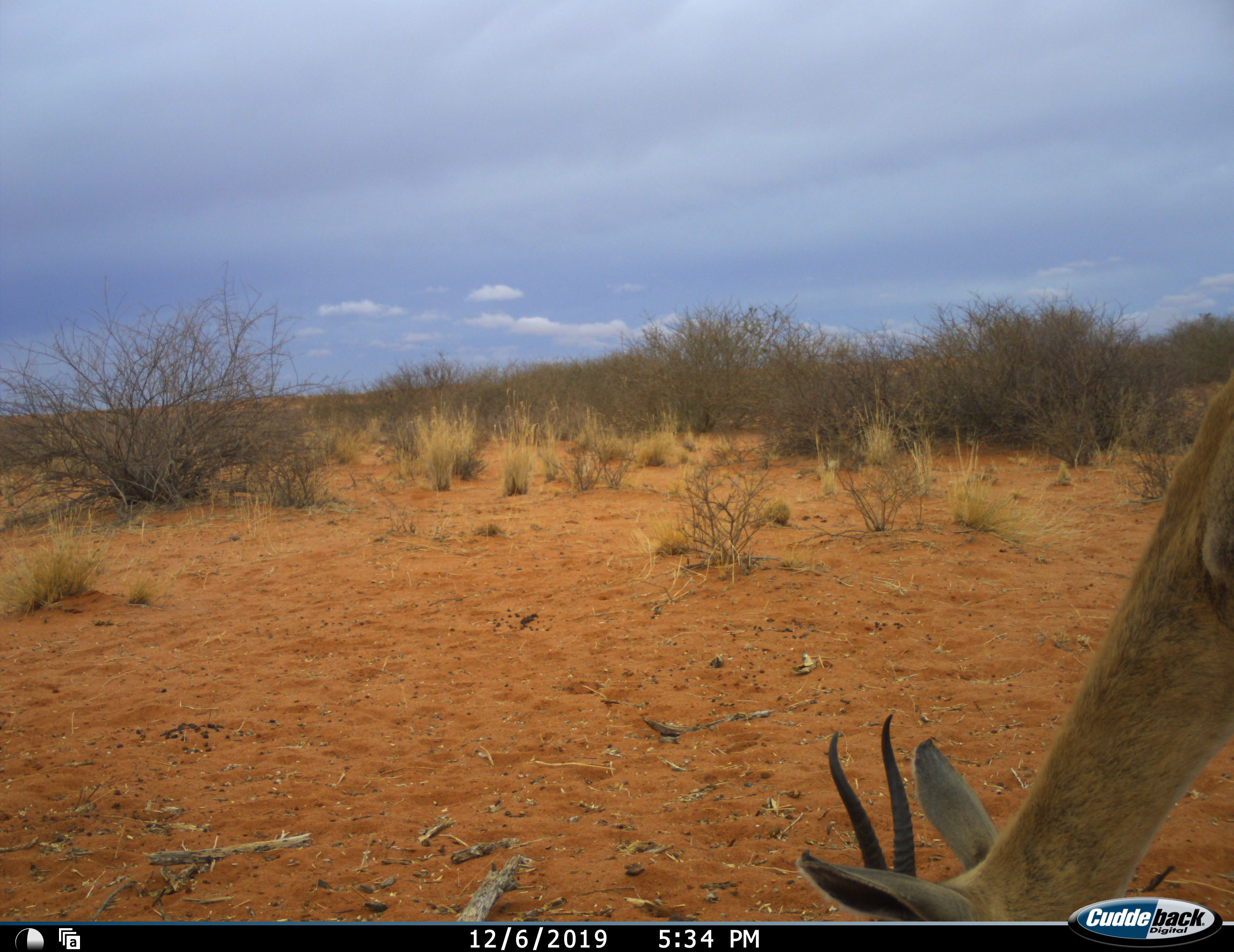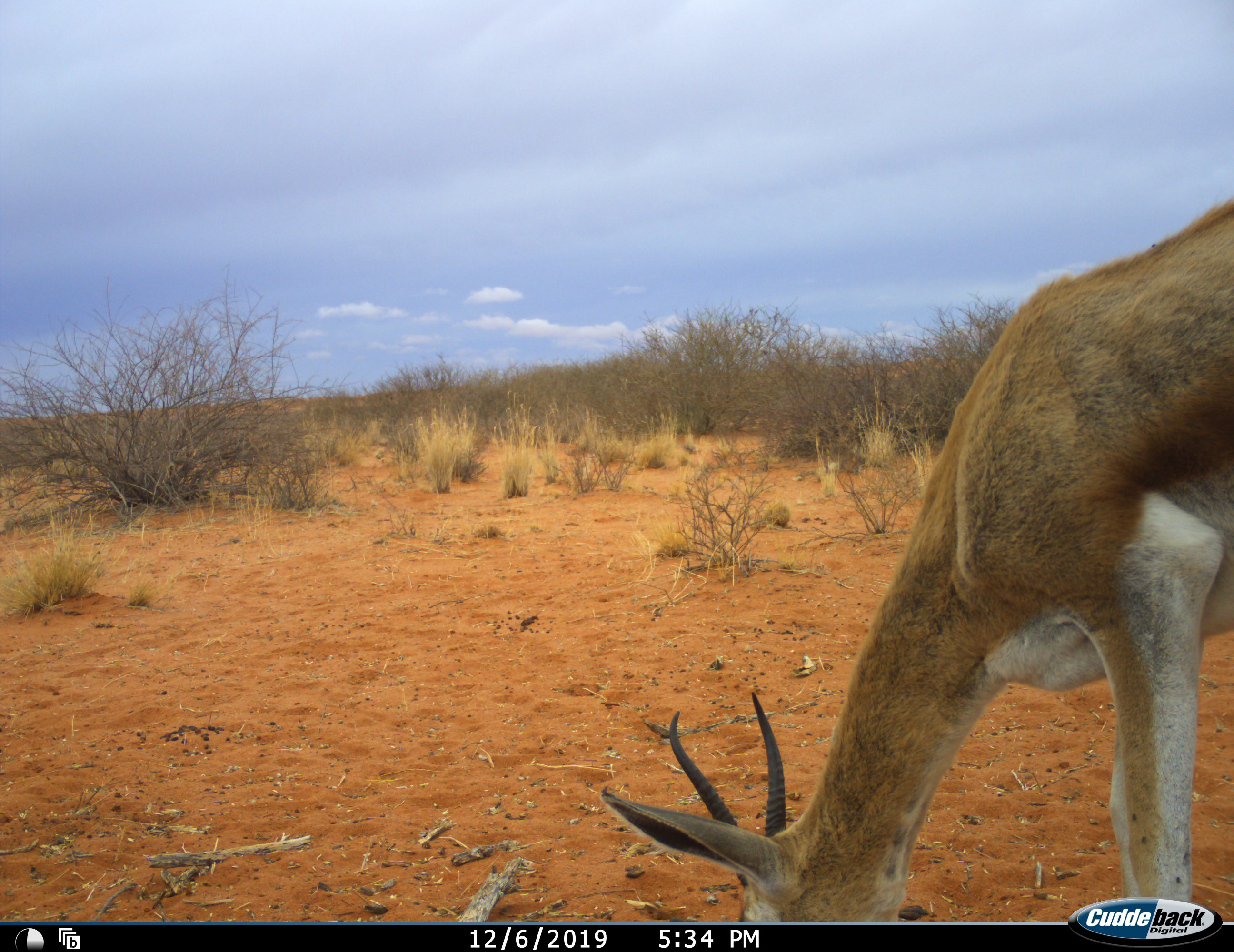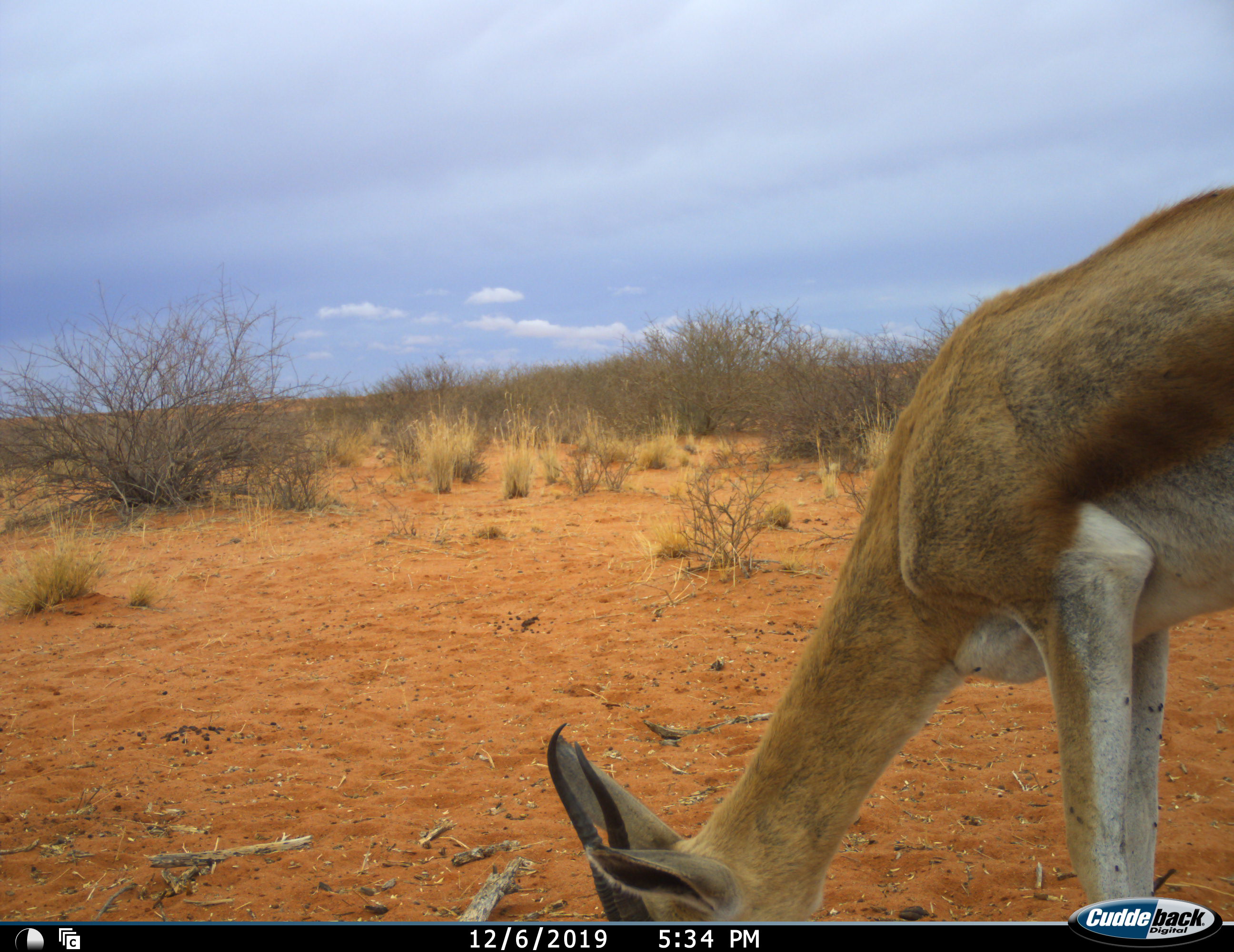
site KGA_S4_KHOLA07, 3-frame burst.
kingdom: Animalia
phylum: Chordata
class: Mammalia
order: Artiodactyla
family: Bovidae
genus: Antidorcas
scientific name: Antidorcas marsupialis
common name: springbok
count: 1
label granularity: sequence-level